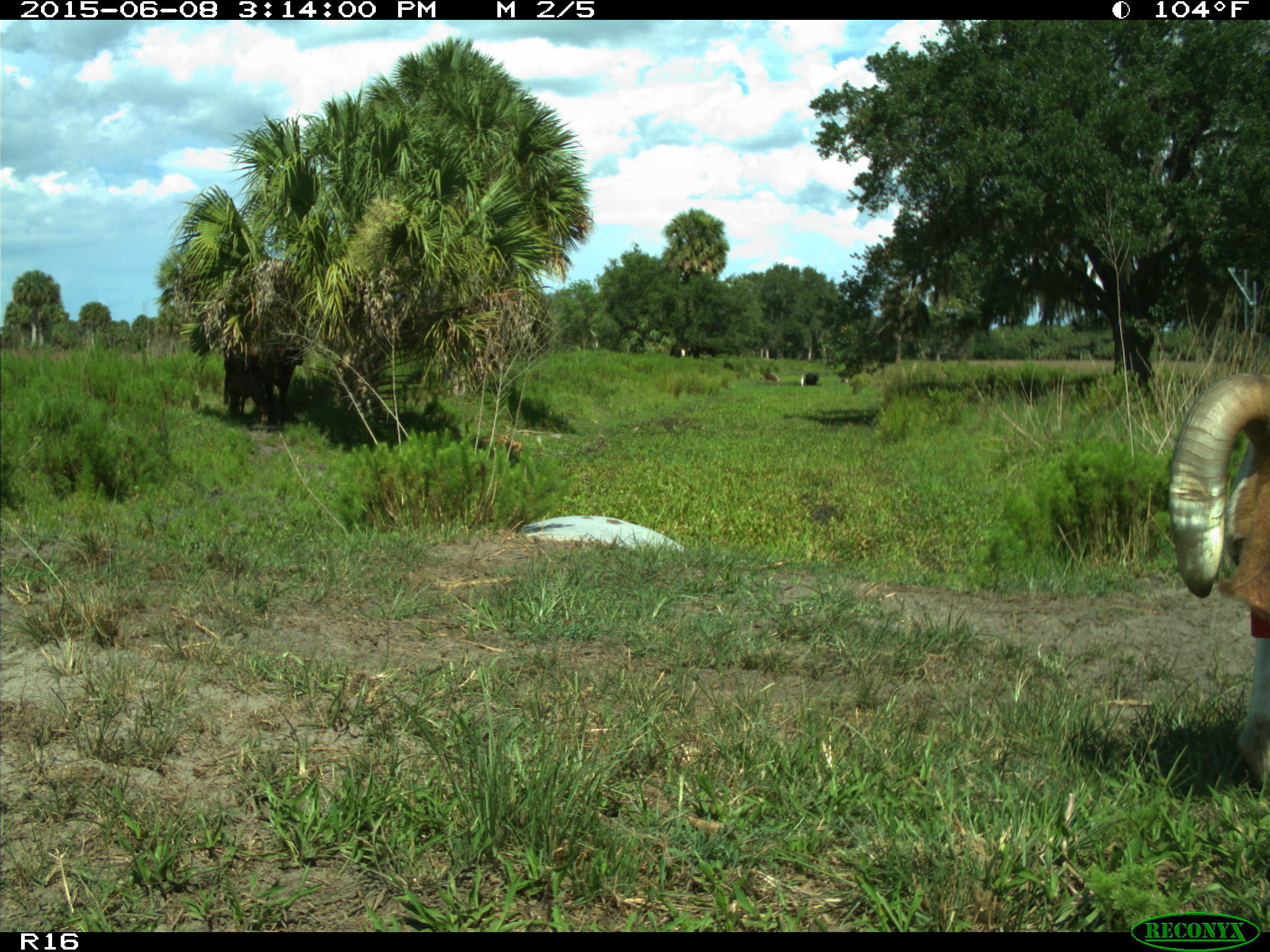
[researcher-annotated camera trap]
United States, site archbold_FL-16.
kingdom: Animalia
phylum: Chordata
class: Mammalia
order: Artiodactyla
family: Bovidae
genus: Bos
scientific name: Bos taurus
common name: domestic cow